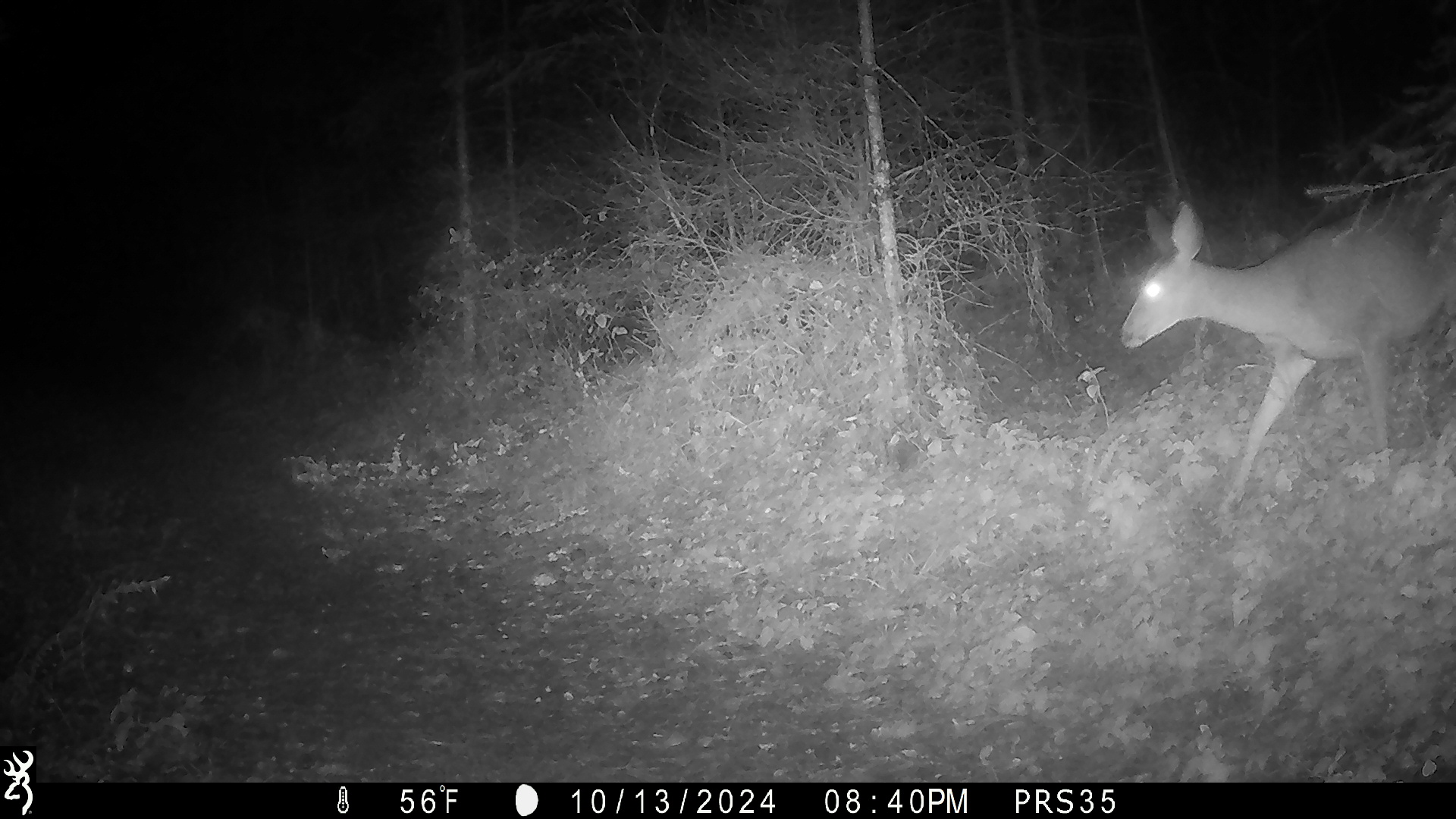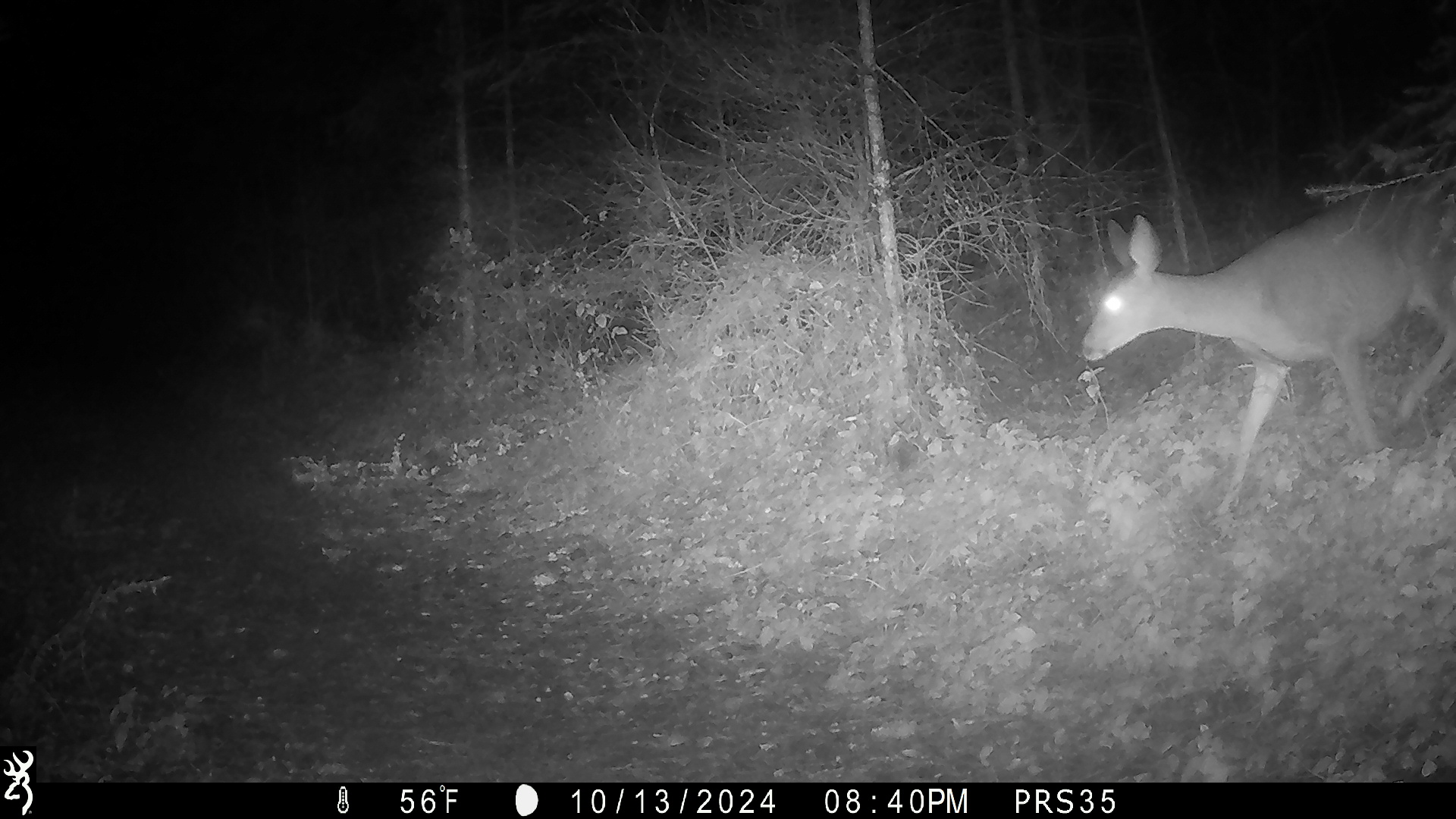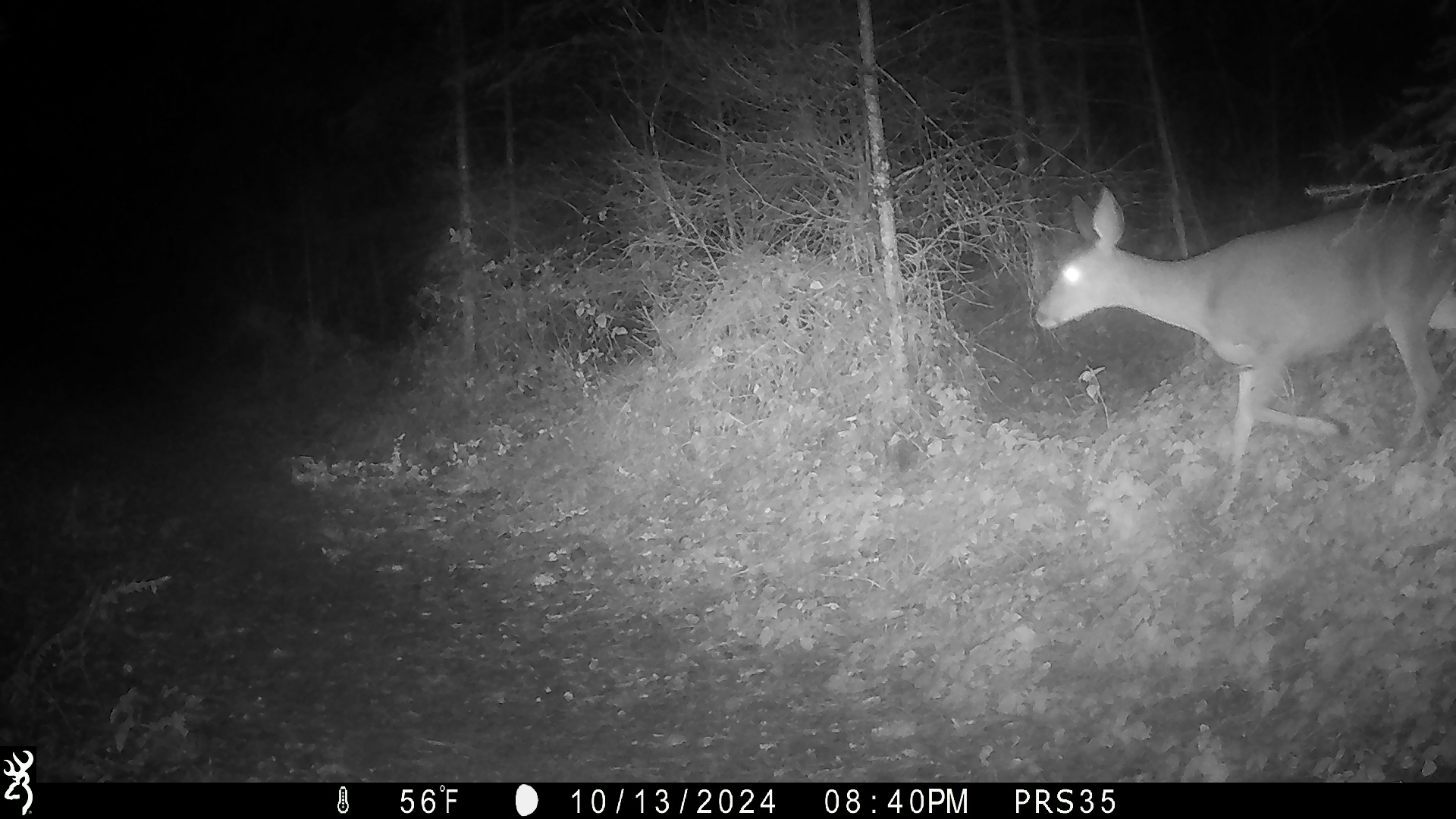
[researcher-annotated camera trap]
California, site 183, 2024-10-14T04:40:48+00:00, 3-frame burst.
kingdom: Animalia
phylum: Chordata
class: Mammalia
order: Artiodactyla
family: Cervidae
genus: Odocoileus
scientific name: Odocoileus hemionus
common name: mule deer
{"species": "mule deer (Odocoileus hemionus)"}